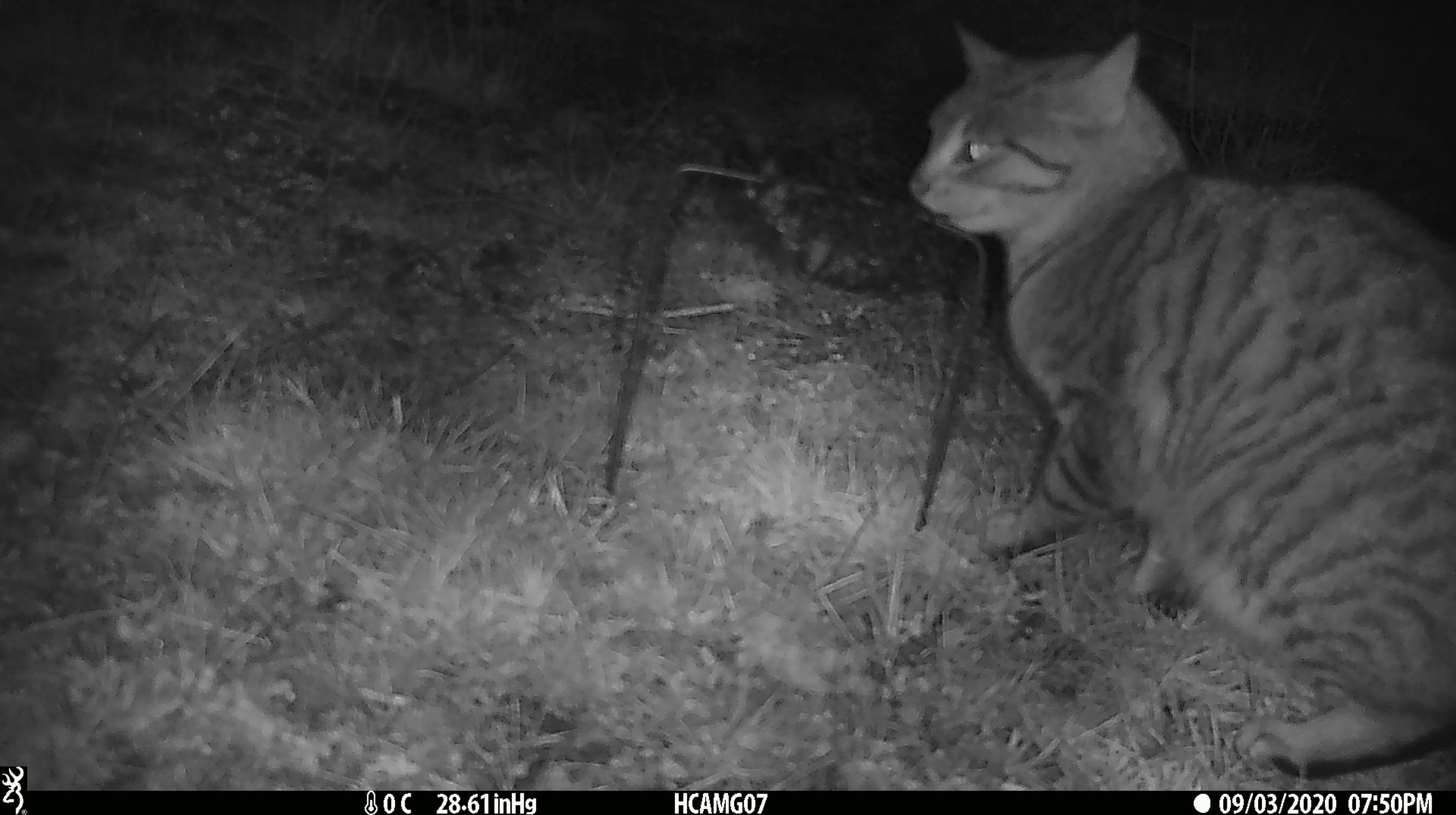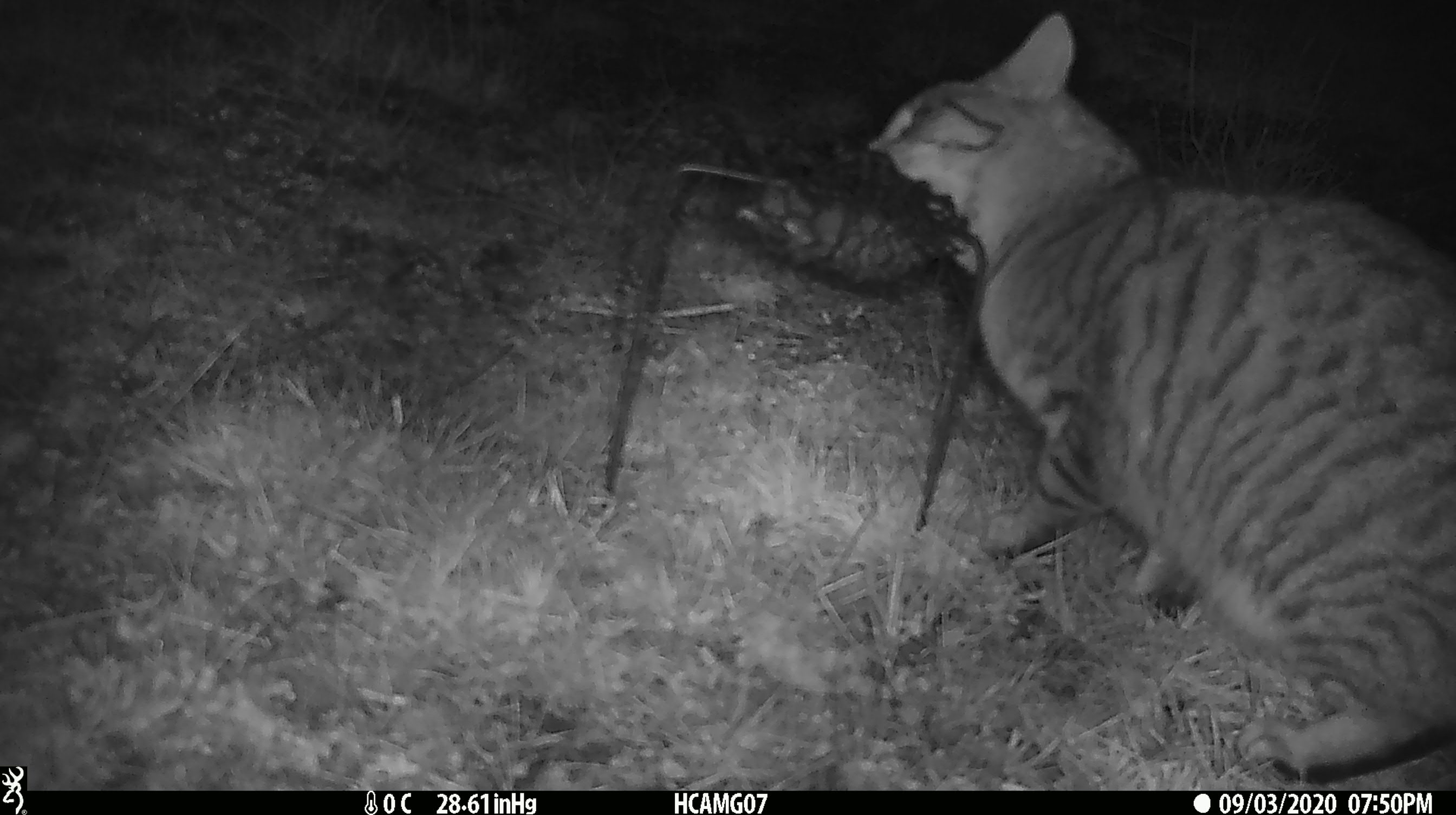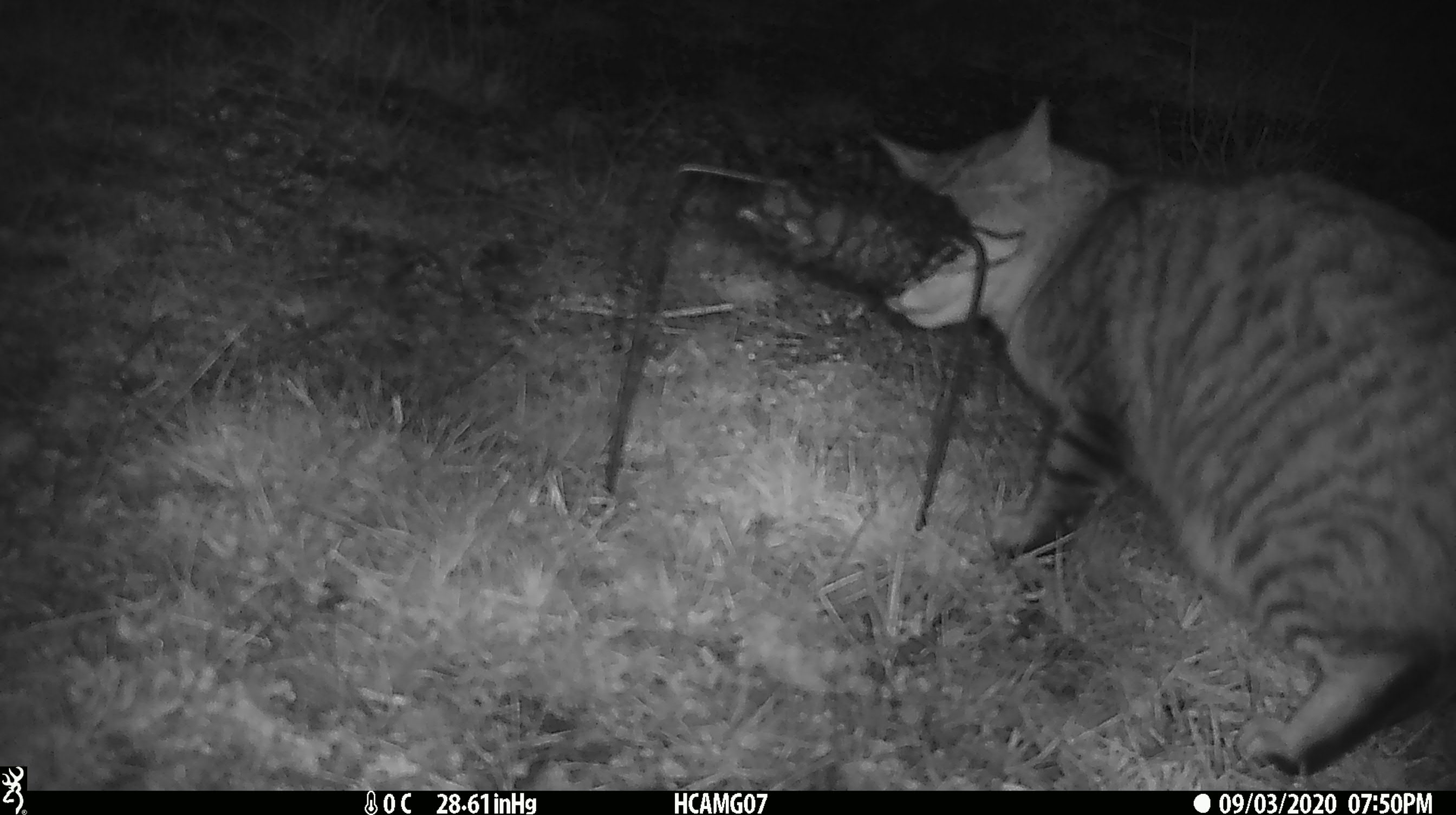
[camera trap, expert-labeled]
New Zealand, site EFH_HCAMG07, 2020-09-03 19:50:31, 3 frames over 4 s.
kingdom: Animalia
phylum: Chordata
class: Mammalia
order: Carnivora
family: Felidae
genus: Felis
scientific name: Felis catus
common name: domestic cat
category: cat